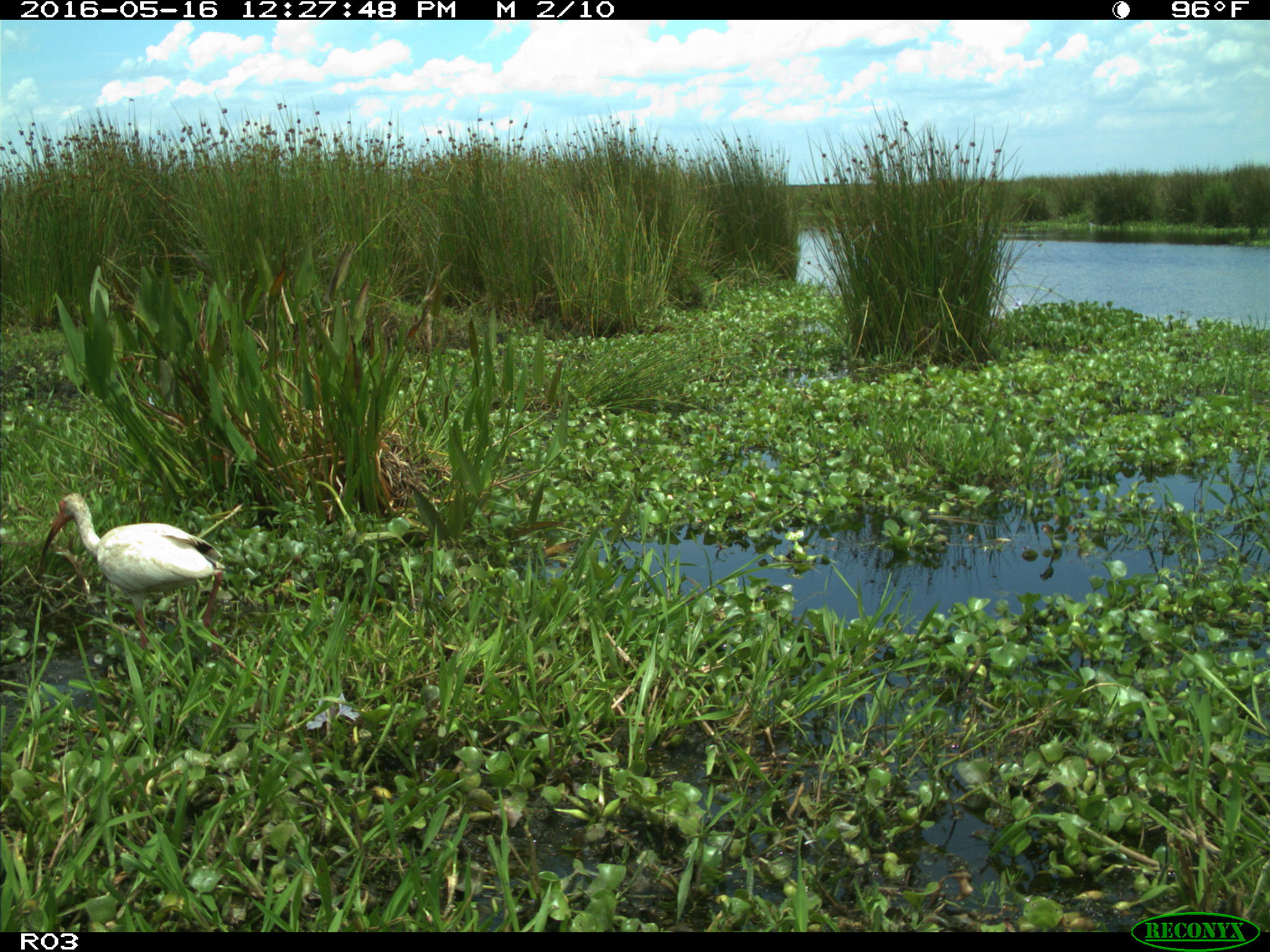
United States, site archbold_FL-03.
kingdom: Animalia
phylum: Chordata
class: Aves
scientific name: Aves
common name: birds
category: unidentified bird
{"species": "unidentified bird (birds) (Aves)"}